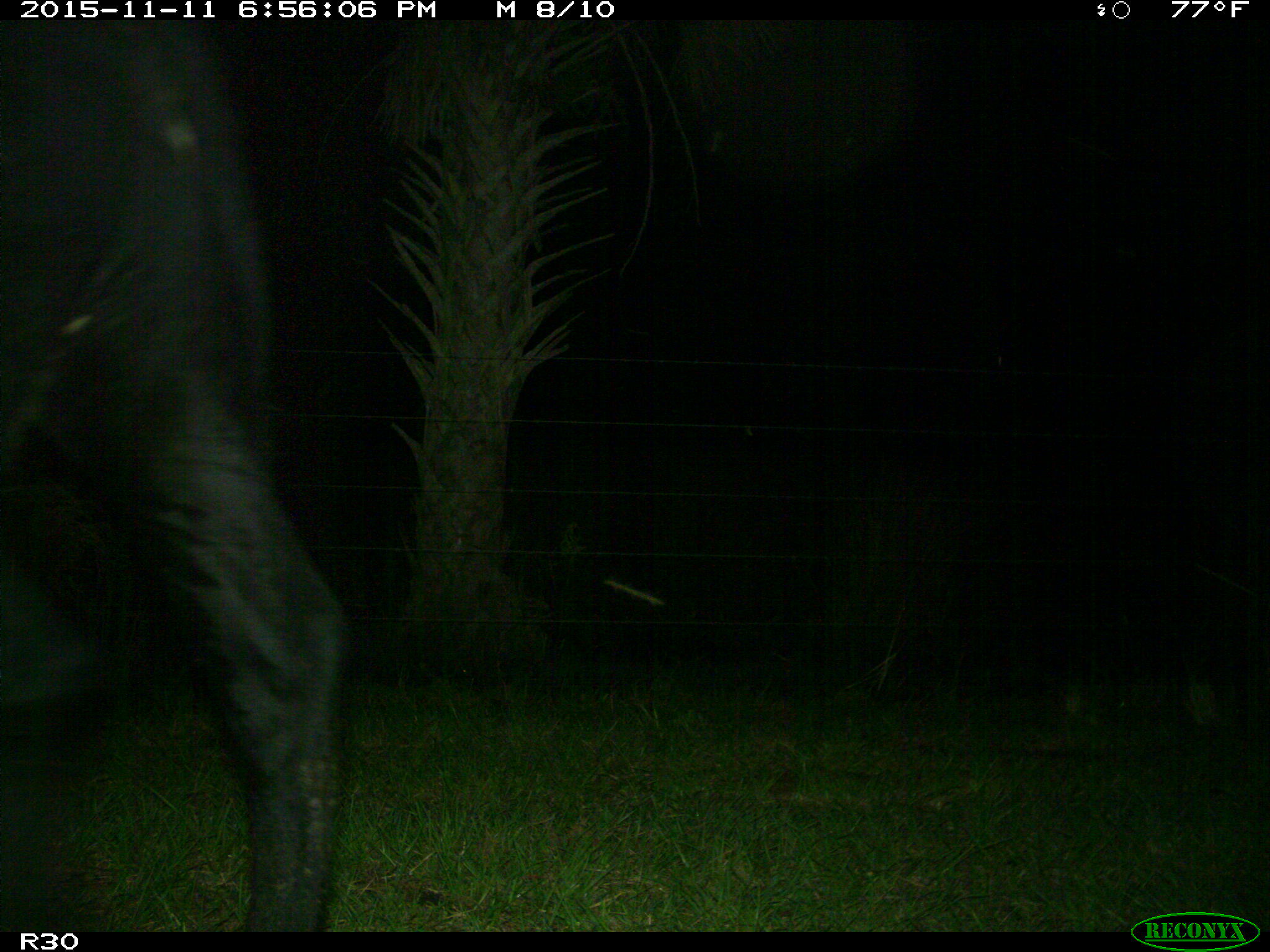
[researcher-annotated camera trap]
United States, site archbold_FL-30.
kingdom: Animalia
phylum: Chordata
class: Mammalia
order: Artiodactyla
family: Bovidae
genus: Bos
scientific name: Bos taurus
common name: domestic cow